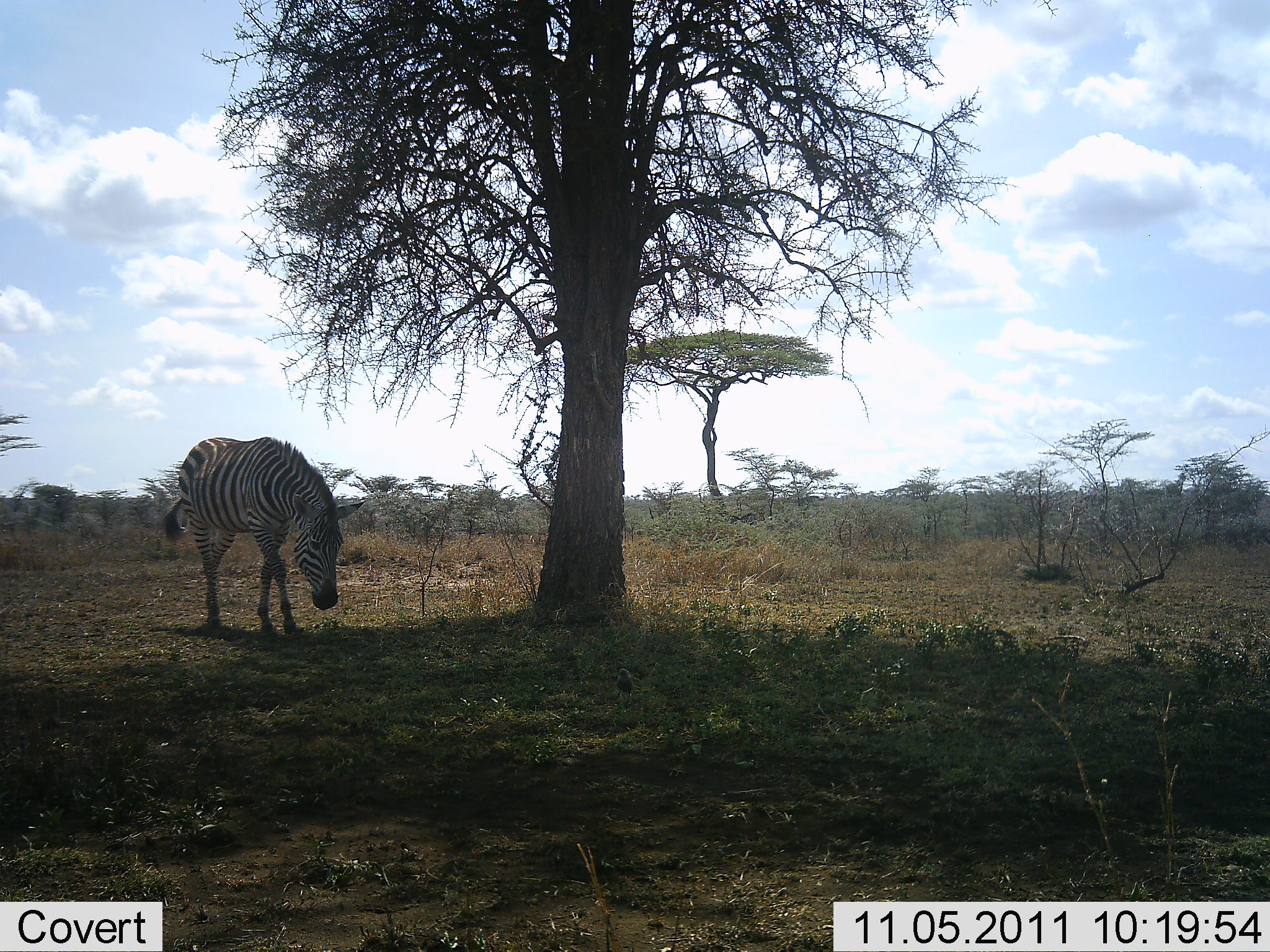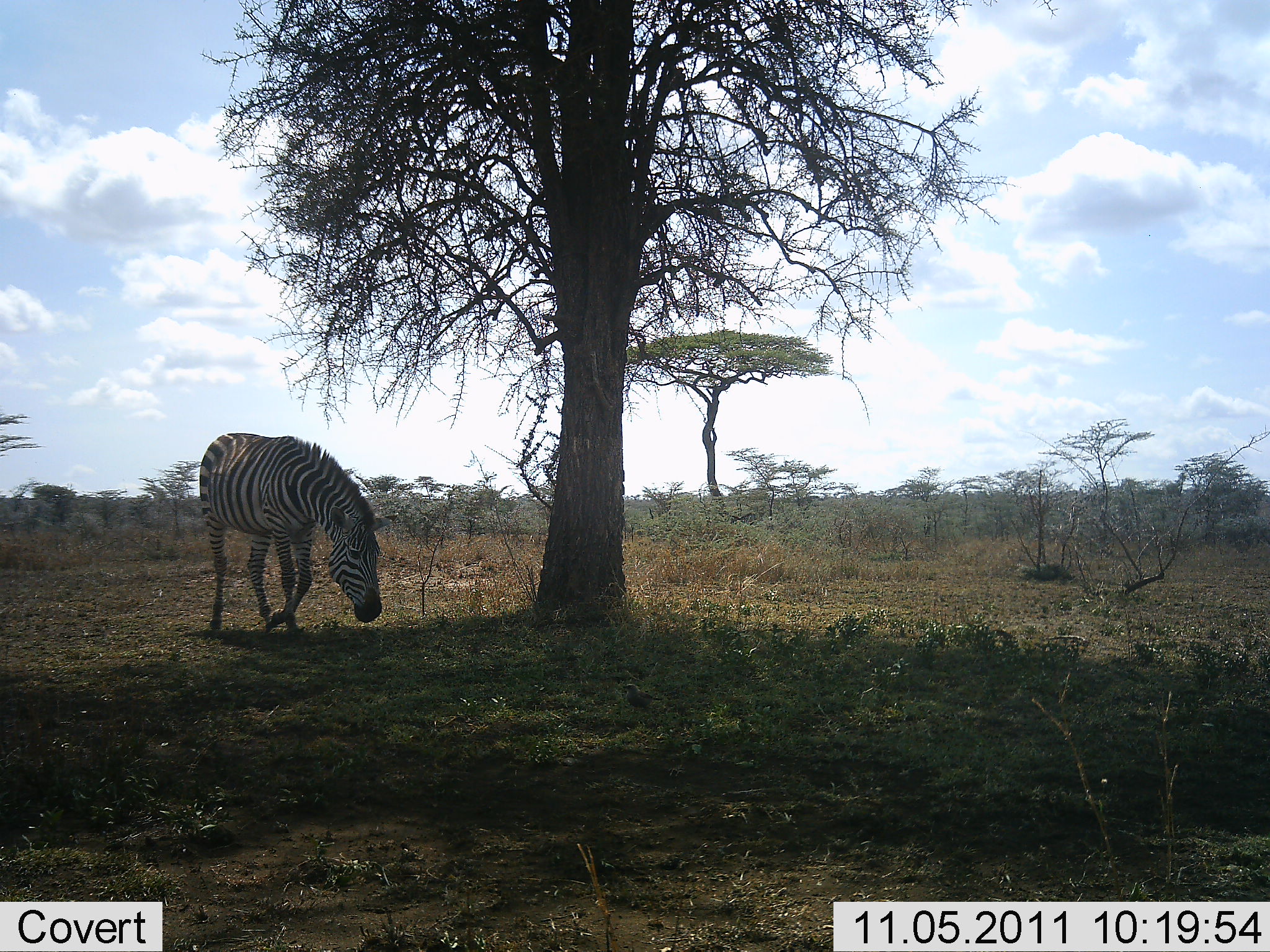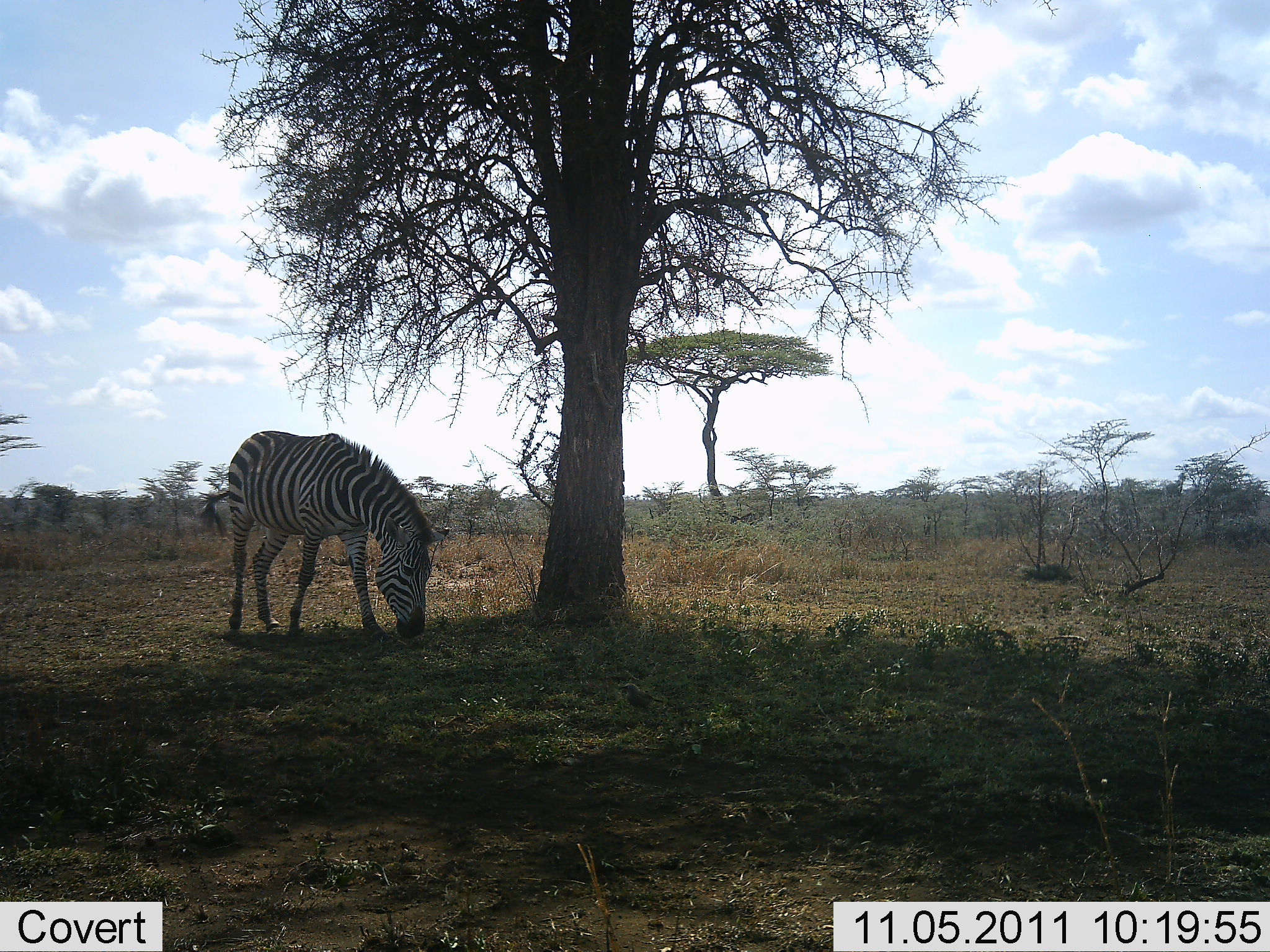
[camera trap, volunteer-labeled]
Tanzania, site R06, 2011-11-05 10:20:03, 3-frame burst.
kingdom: Animalia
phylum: Chordata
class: Mammalia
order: Perissodactyla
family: Equidae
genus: Equus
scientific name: Equus quagga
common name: plains zebra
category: zebra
Zebra (plains zebra) (Equus quagga), count 1. Behavior (volunteer vote fractions): standing 25%, resting 0%, moving 31%, interacting 0%. Young present (vote fraction): 0%. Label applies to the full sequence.